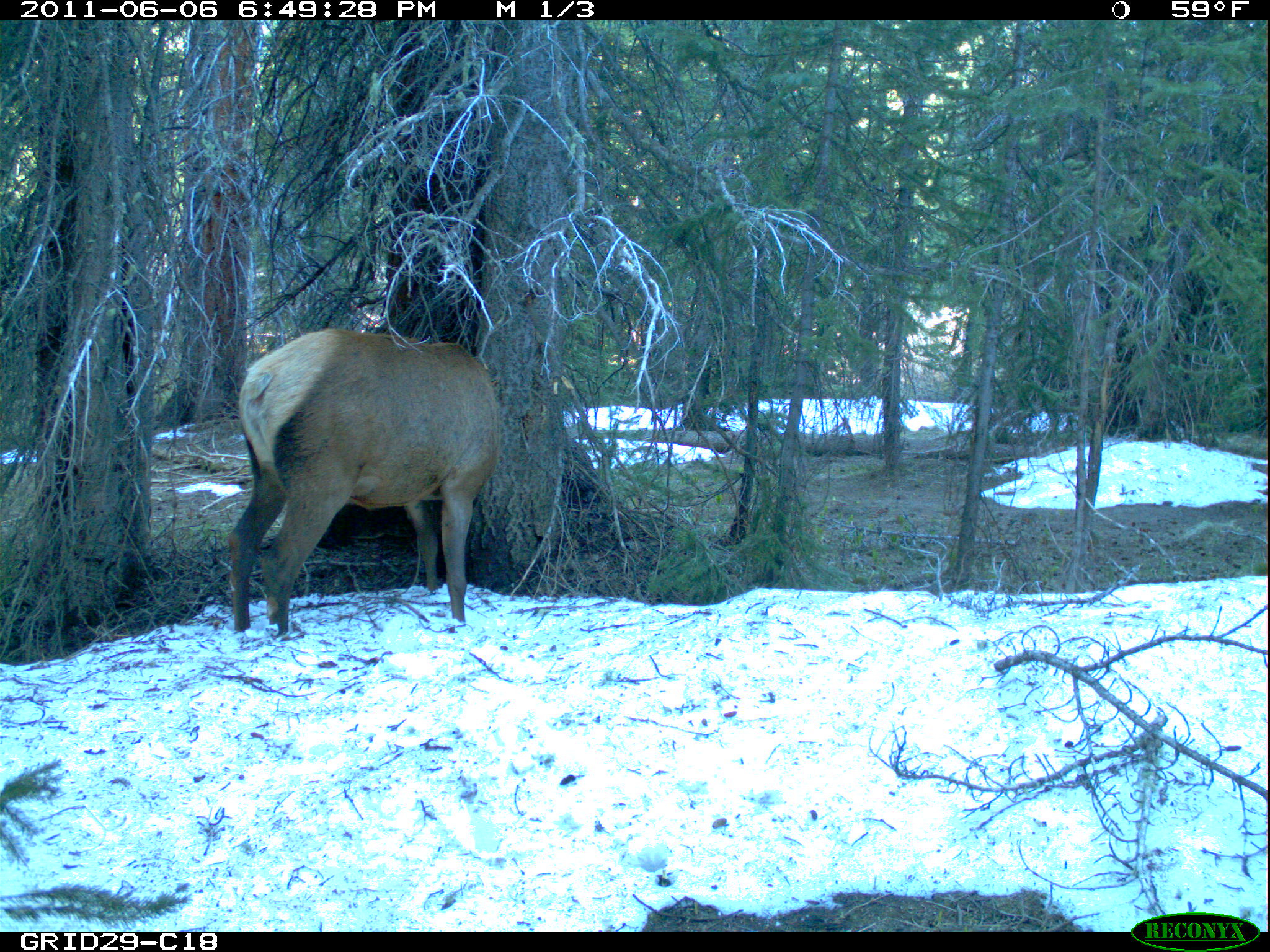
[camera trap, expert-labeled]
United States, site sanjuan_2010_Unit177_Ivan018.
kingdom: Animalia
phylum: Chordata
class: Mammalia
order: Artiodactyla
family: Cervidae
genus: Cervus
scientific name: Cervus elaphus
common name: red deer